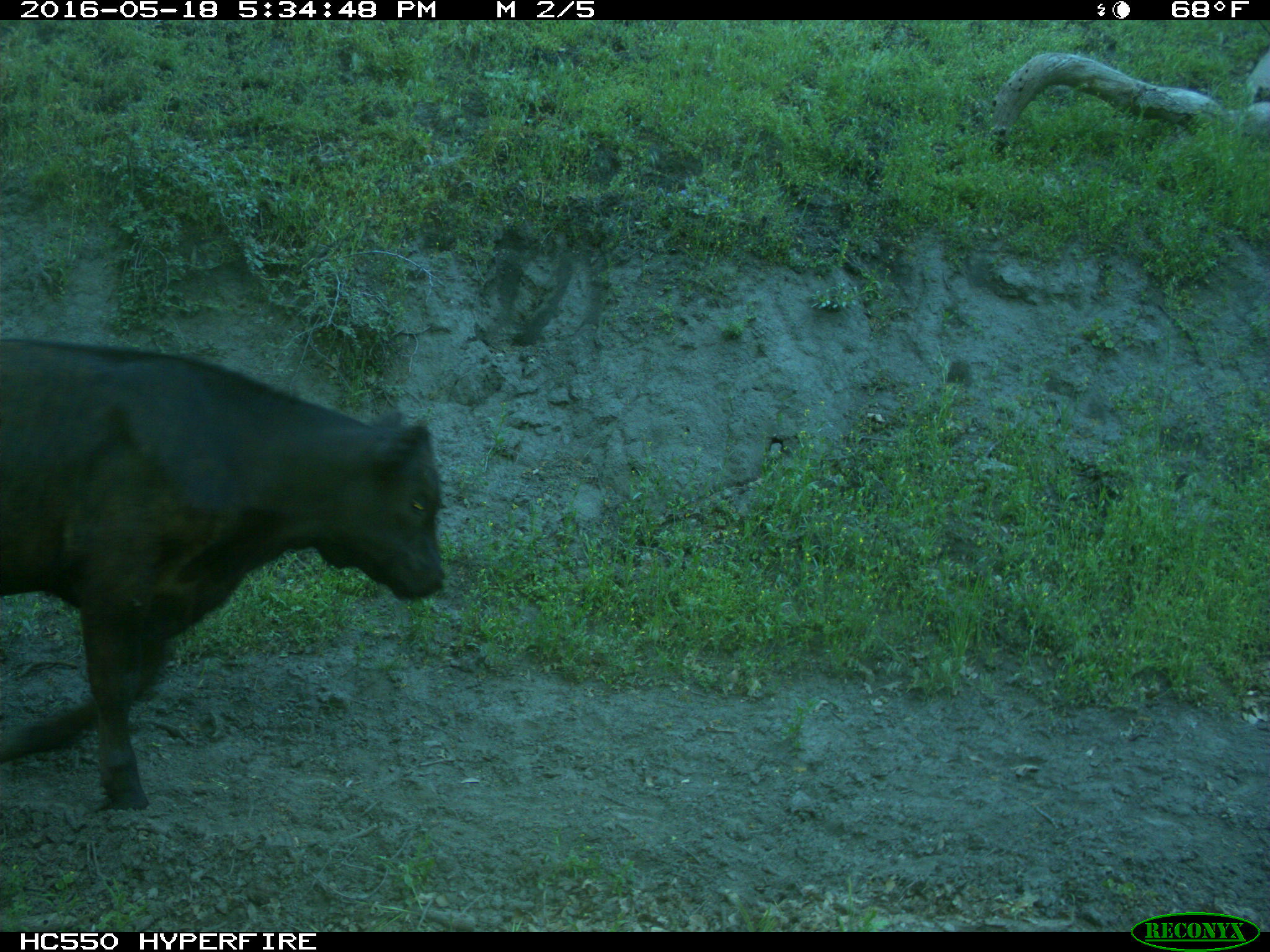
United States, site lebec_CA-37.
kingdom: Animalia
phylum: Chordata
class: Mammalia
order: Artiodactyla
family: Bovidae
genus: Bos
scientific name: Bos taurus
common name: domestic cow